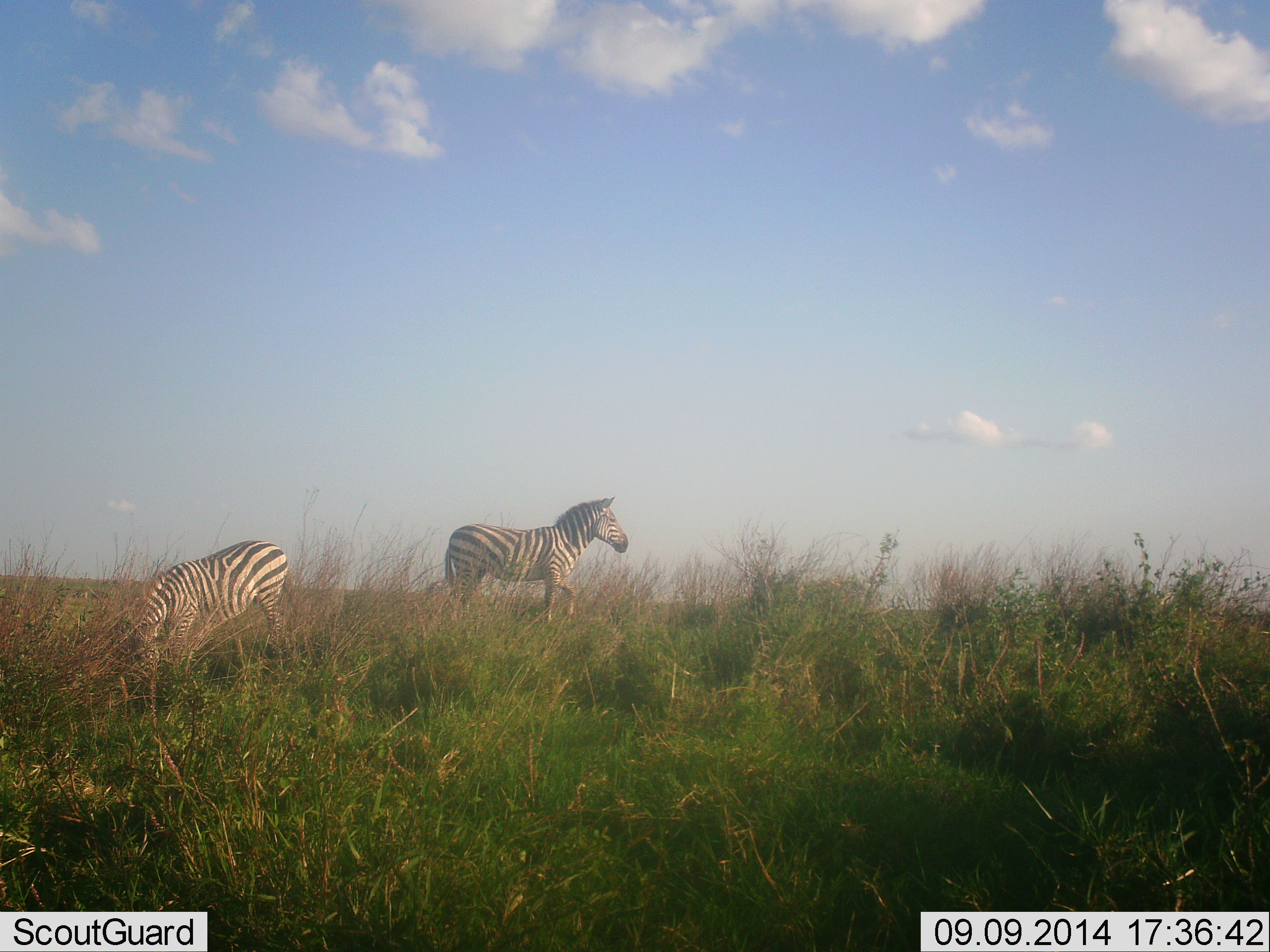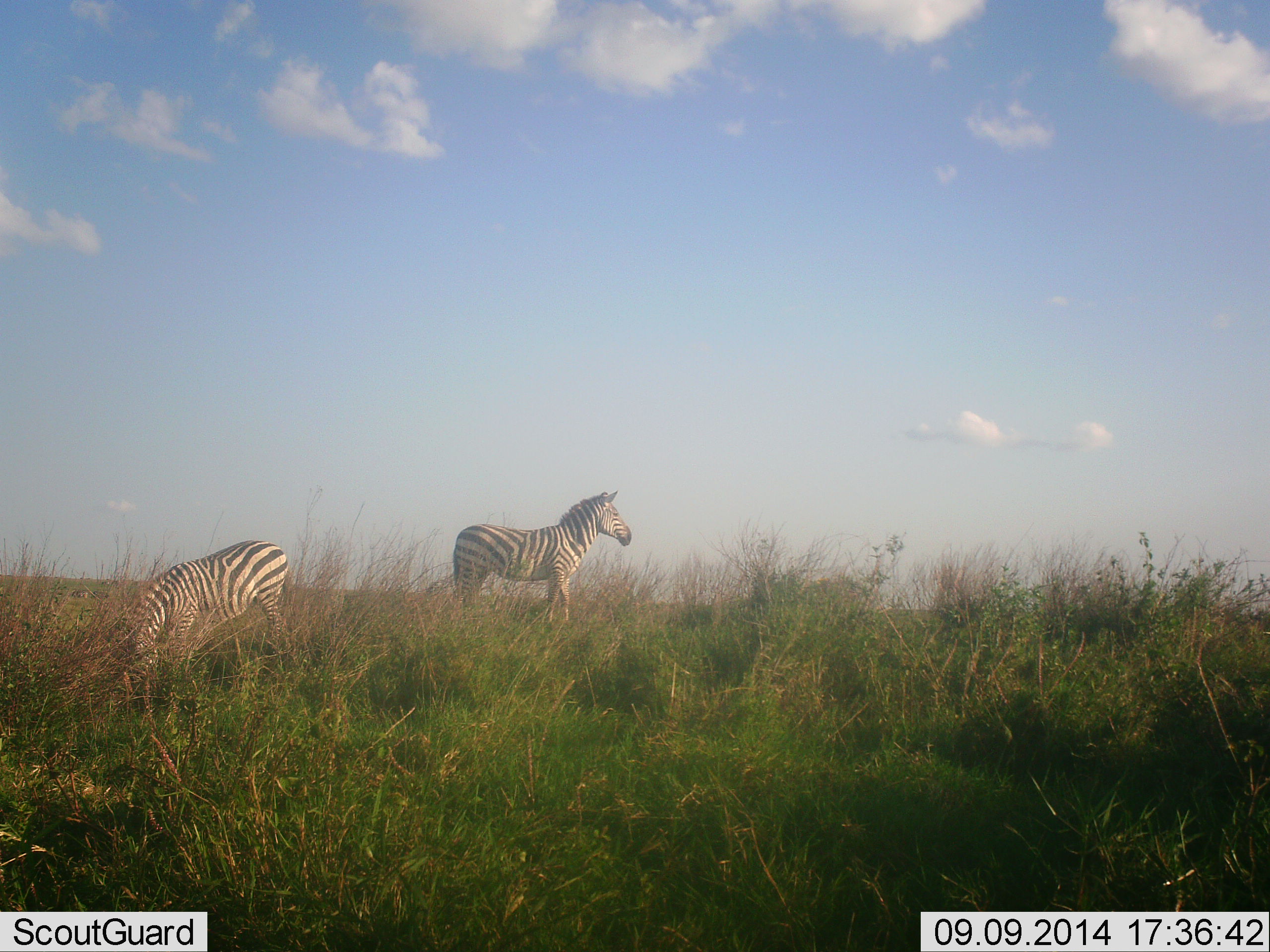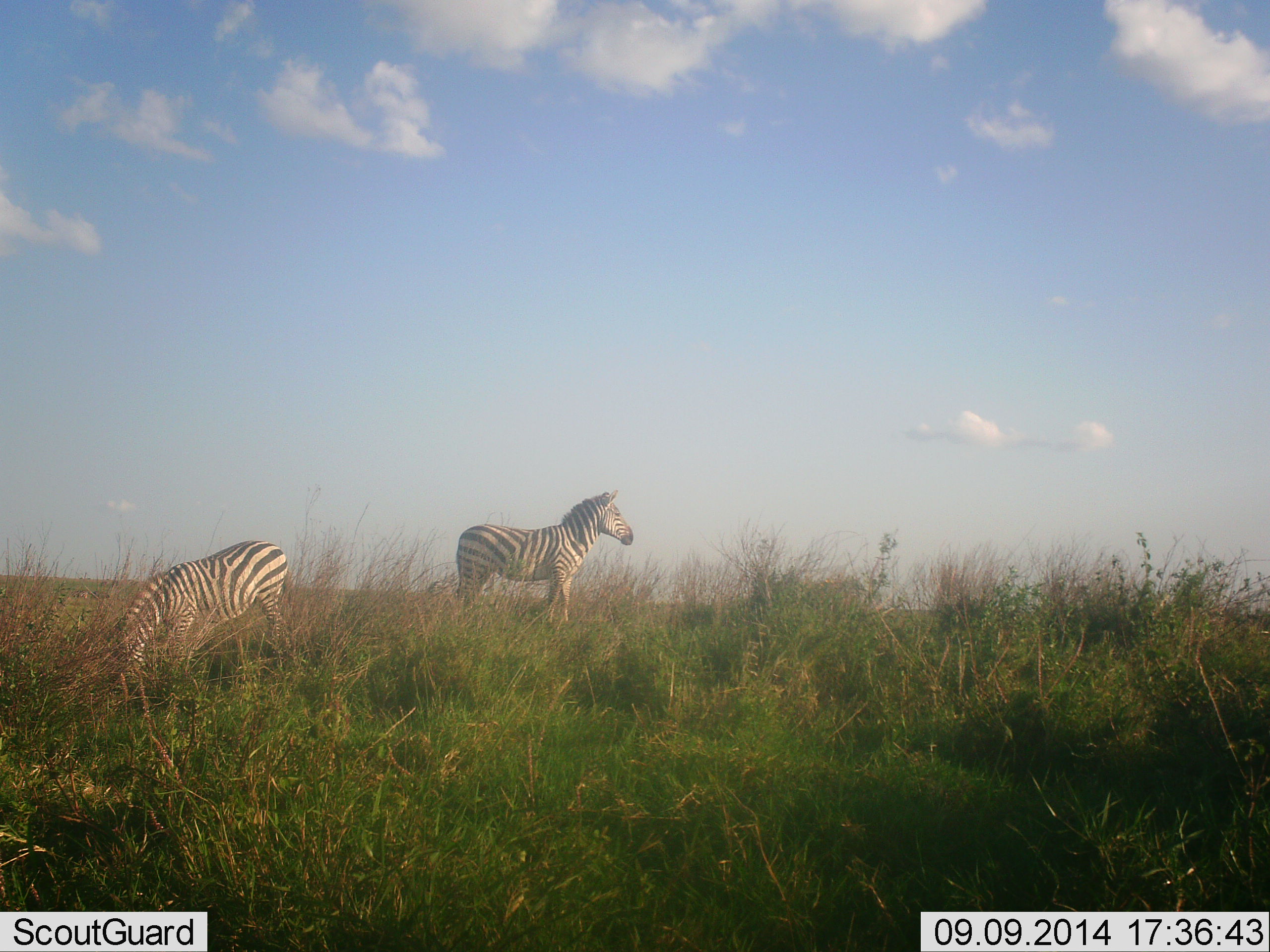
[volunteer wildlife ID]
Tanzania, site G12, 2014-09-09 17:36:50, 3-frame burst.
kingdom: Animalia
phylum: Chordata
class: Mammalia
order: Perissodactyla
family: Equidae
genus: Equus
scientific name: Equus quagga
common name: plains zebra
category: zebra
Zebra (plains zebra) (Equus quagga), count 2. Behavior (volunteer vote fractions): standing 100%, resting 0%, moving 0%, interacting 0%. Young present (vote fraction): 0%. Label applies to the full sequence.